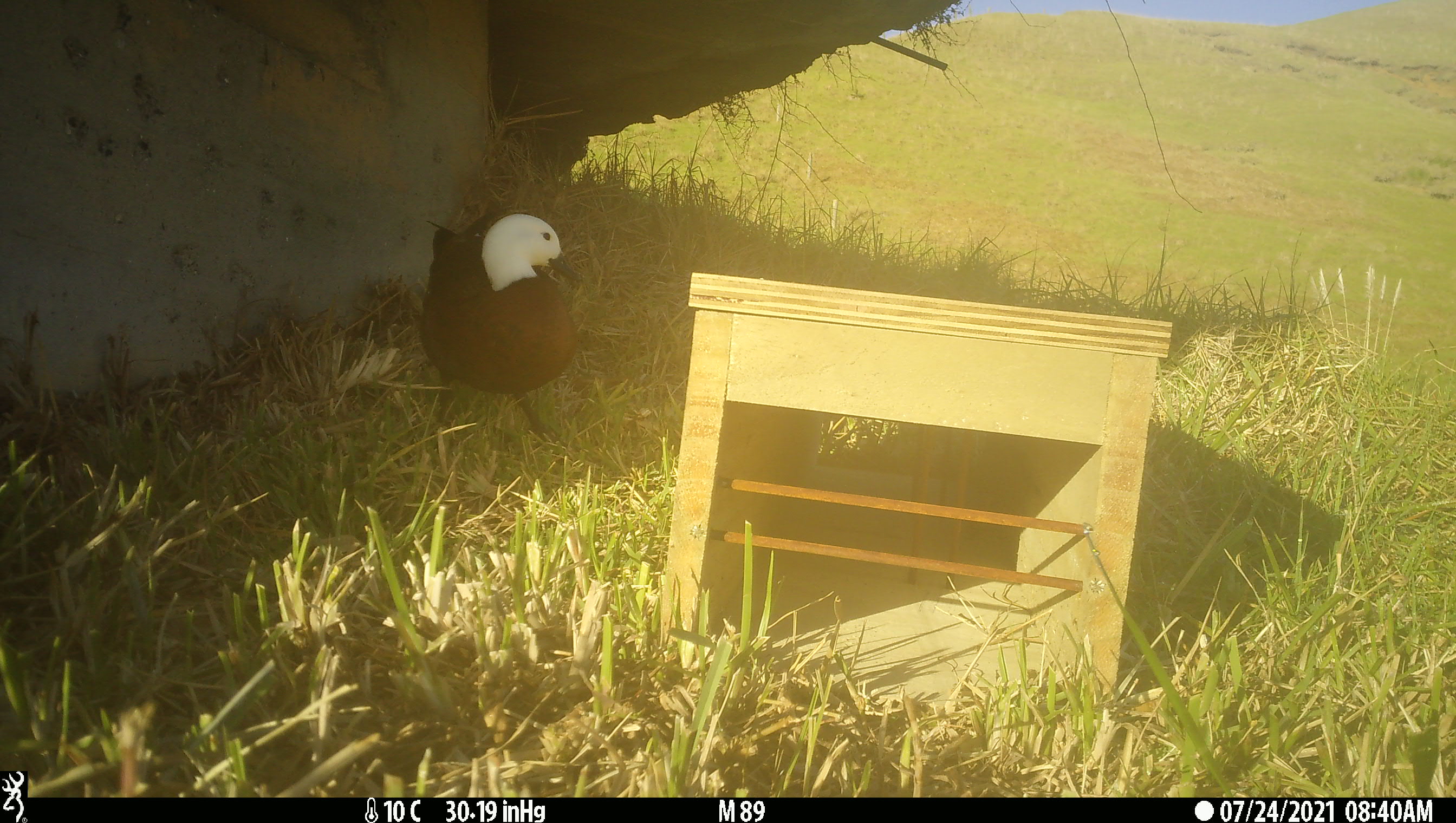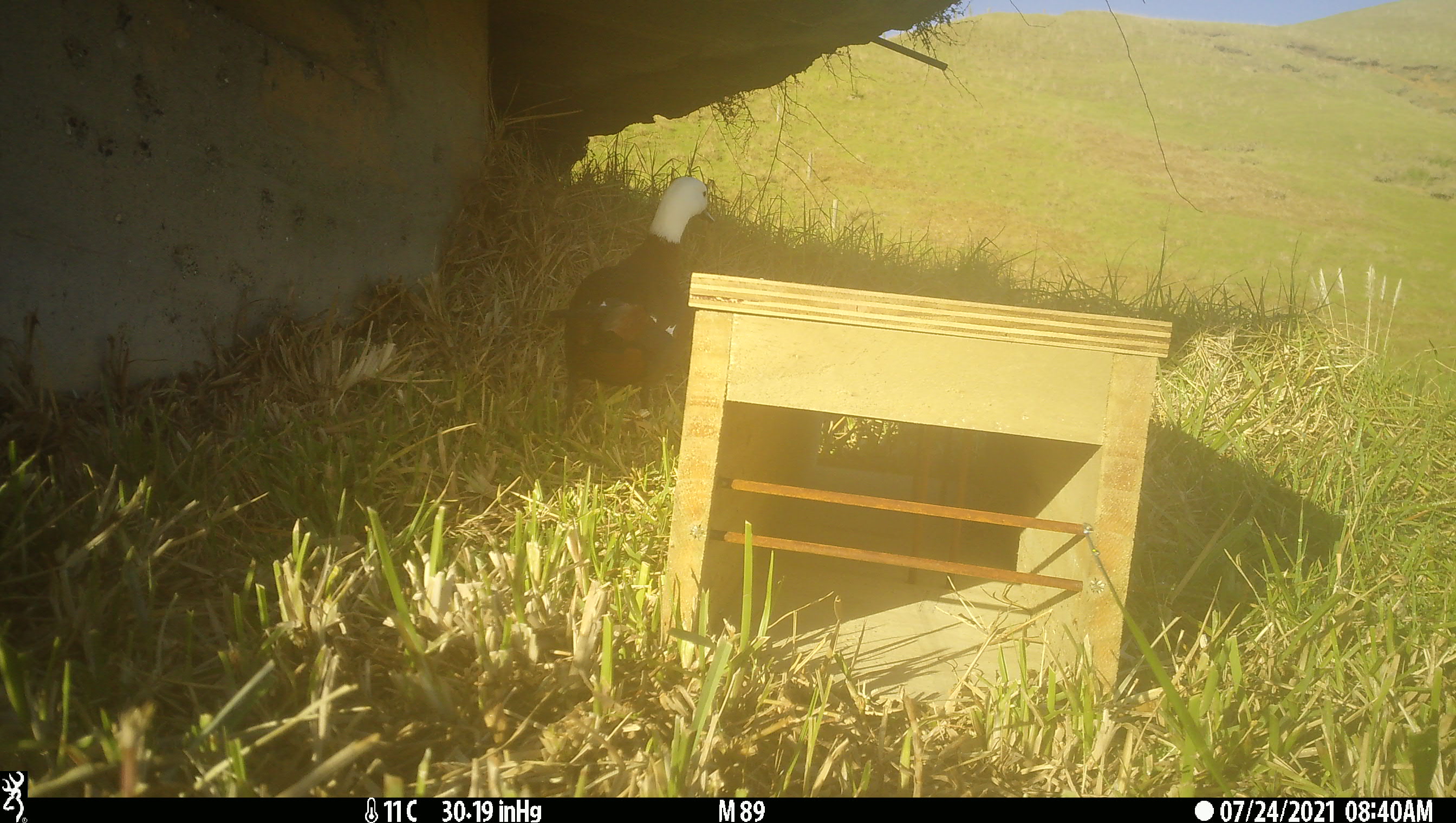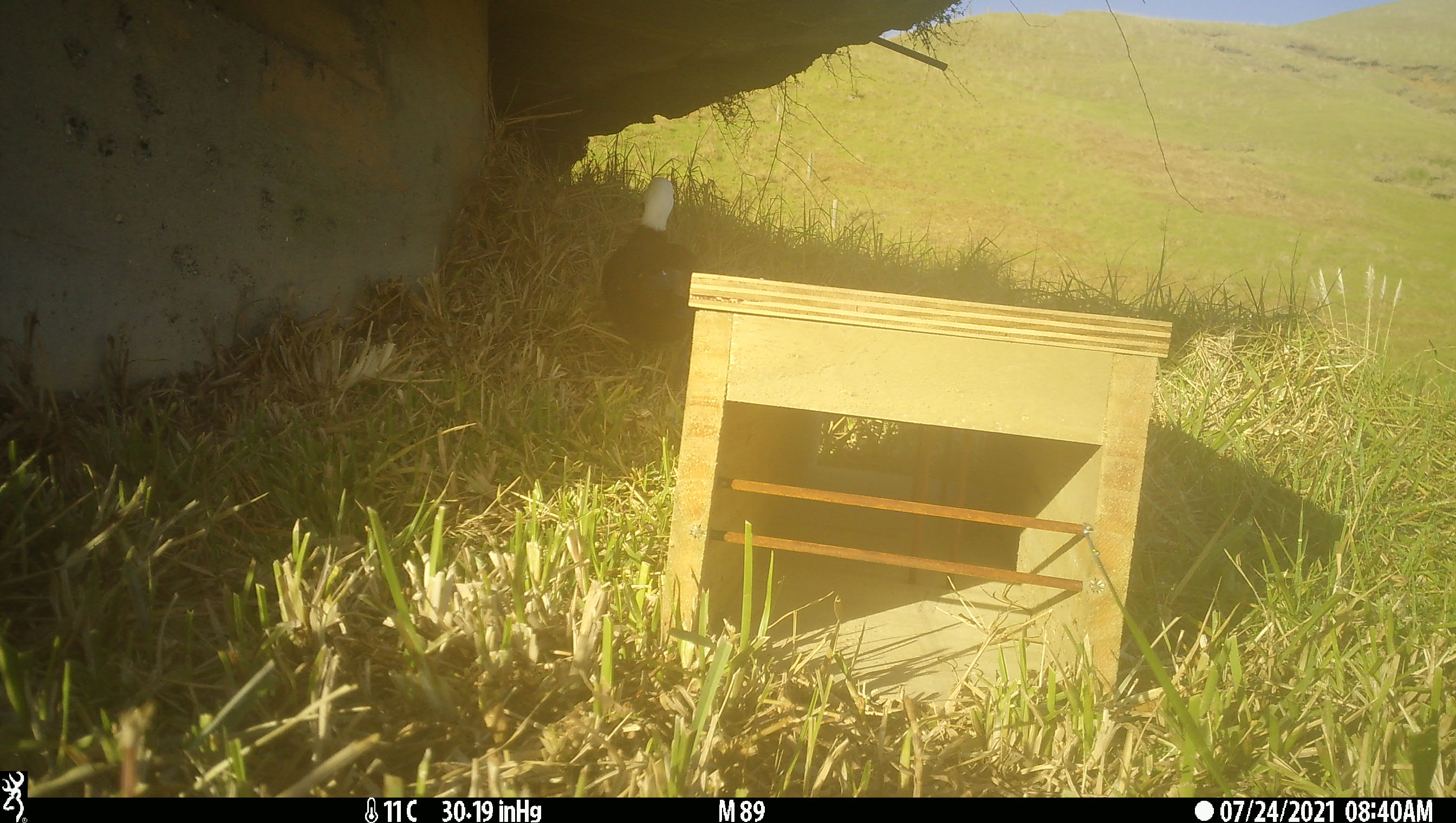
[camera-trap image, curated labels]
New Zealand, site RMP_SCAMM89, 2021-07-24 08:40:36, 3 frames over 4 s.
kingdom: Animalia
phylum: Chordata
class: Aves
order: Anseriformes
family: Anatidae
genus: Tadorna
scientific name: Tadorna variegata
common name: paradise shelduck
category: paradise duck